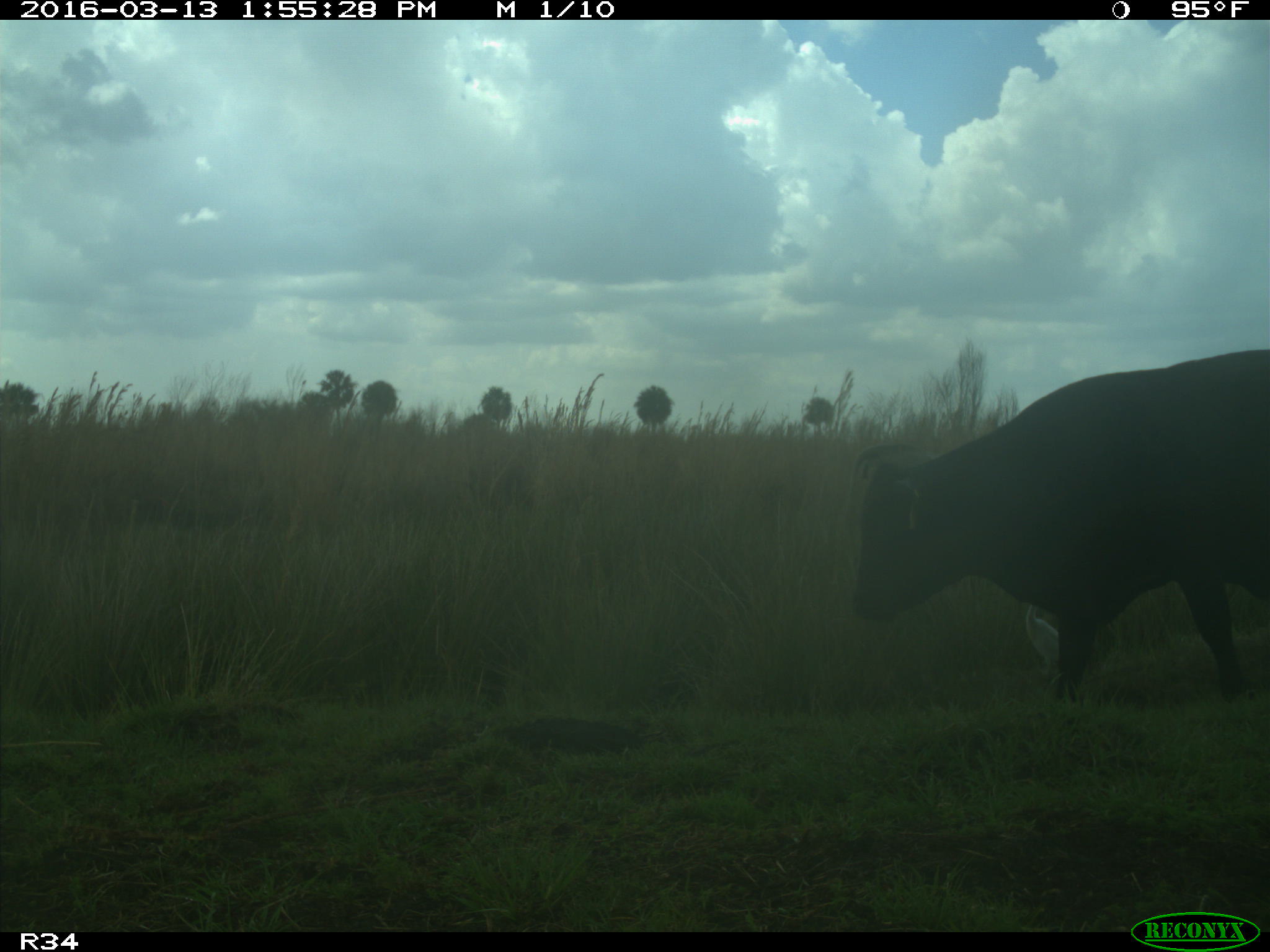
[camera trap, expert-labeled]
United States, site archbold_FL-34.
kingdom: Animalia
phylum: Chordata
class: Mammalia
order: Artiodactyla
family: Bovidae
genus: Bos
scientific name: Bos taurus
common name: domestic cow